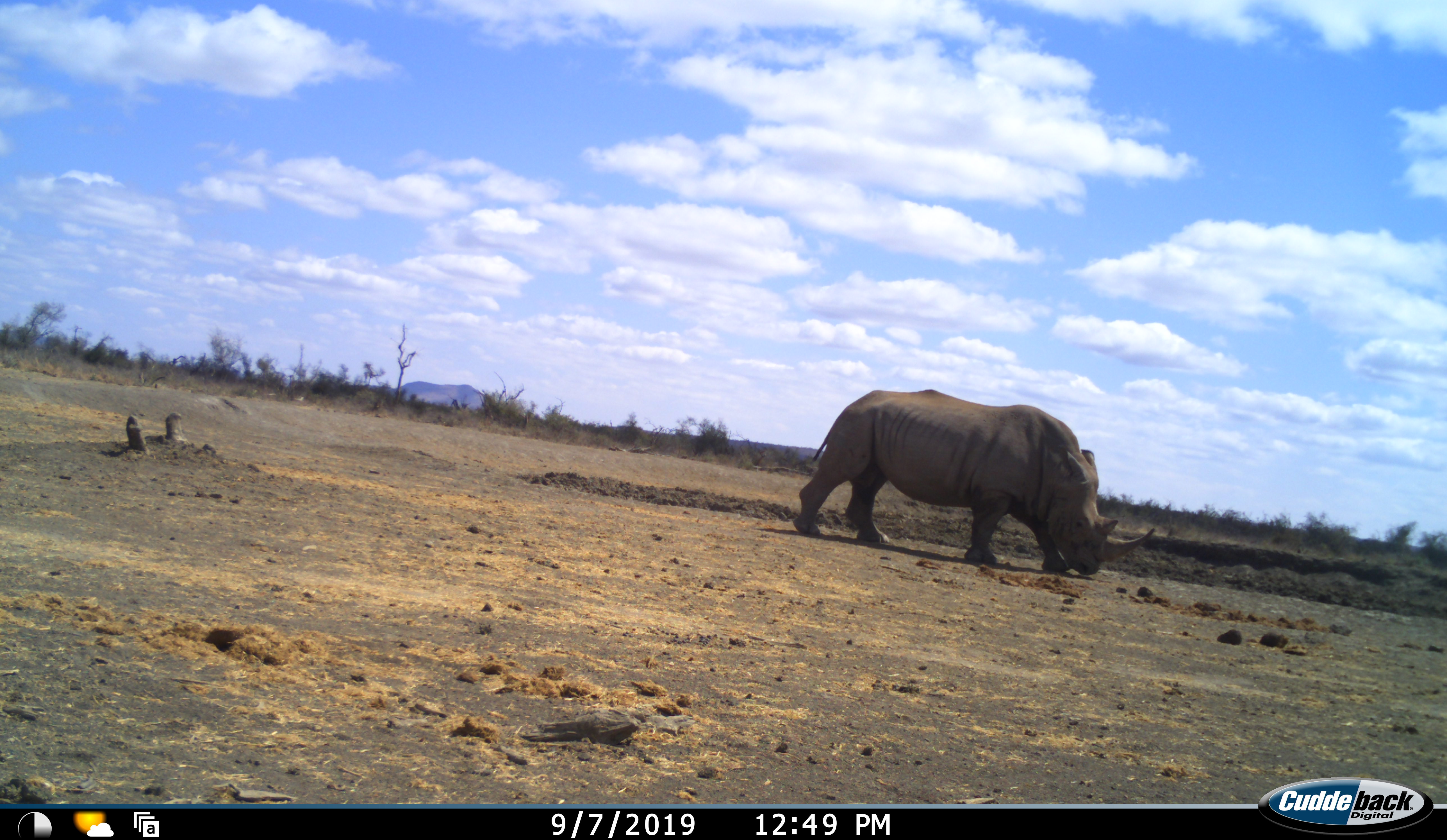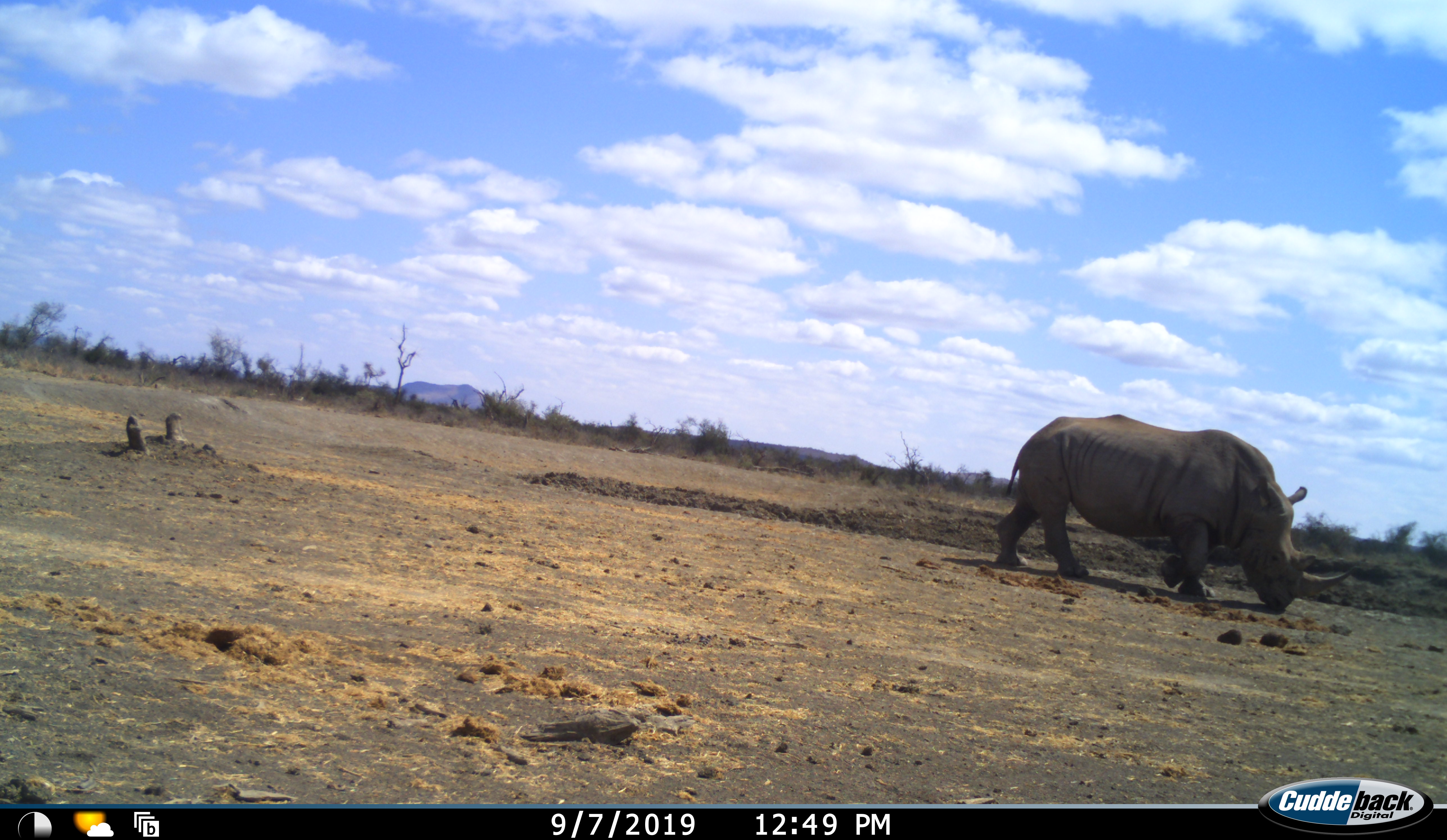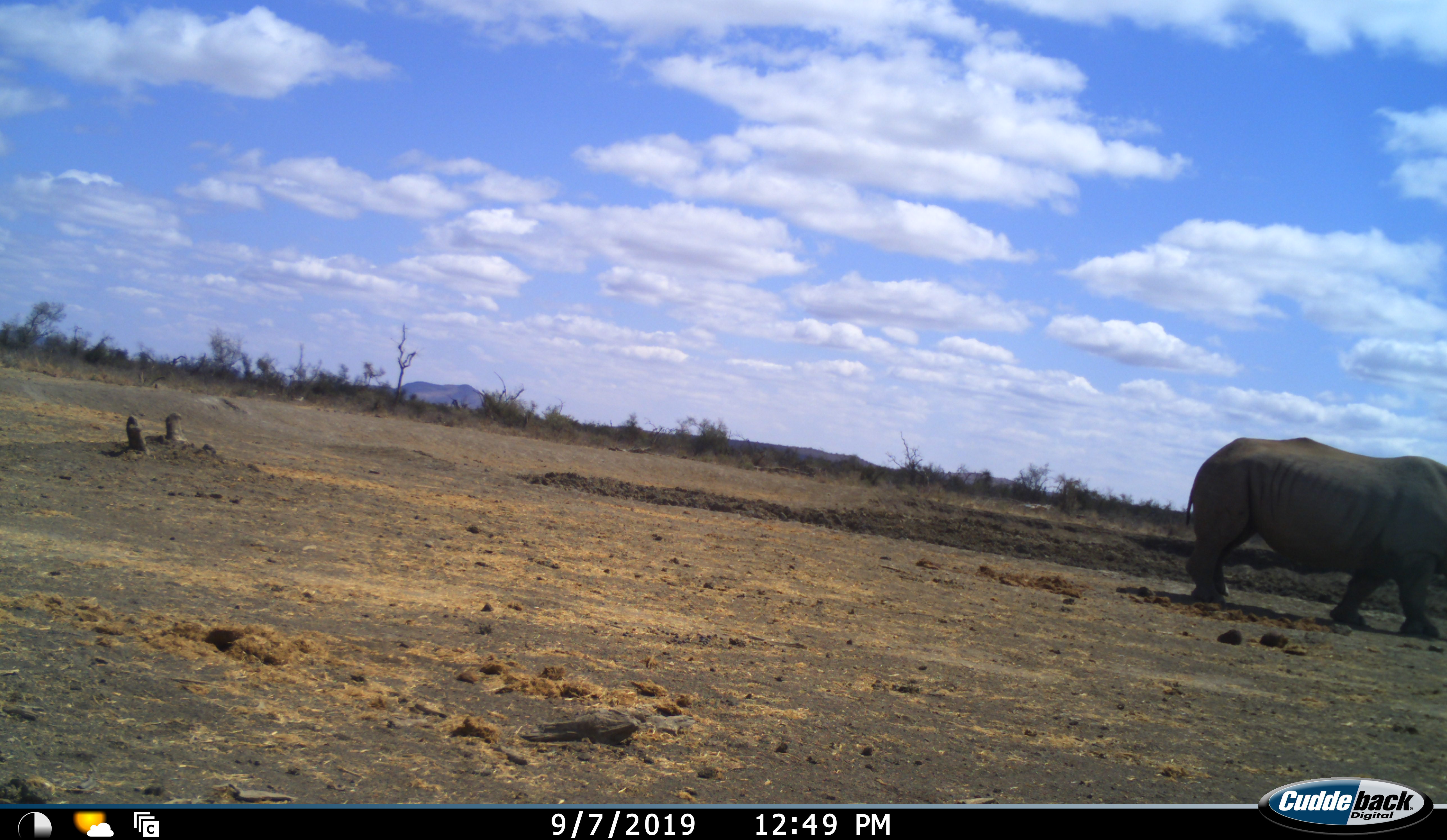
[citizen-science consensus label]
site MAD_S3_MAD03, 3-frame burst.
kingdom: Animalia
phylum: Chordata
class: Mammalia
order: Perissodactyla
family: Rhinocerotidae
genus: Ceratotherium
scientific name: Ceratotherium simum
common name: white rhinoceros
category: rhinoceroswhite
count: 1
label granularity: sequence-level